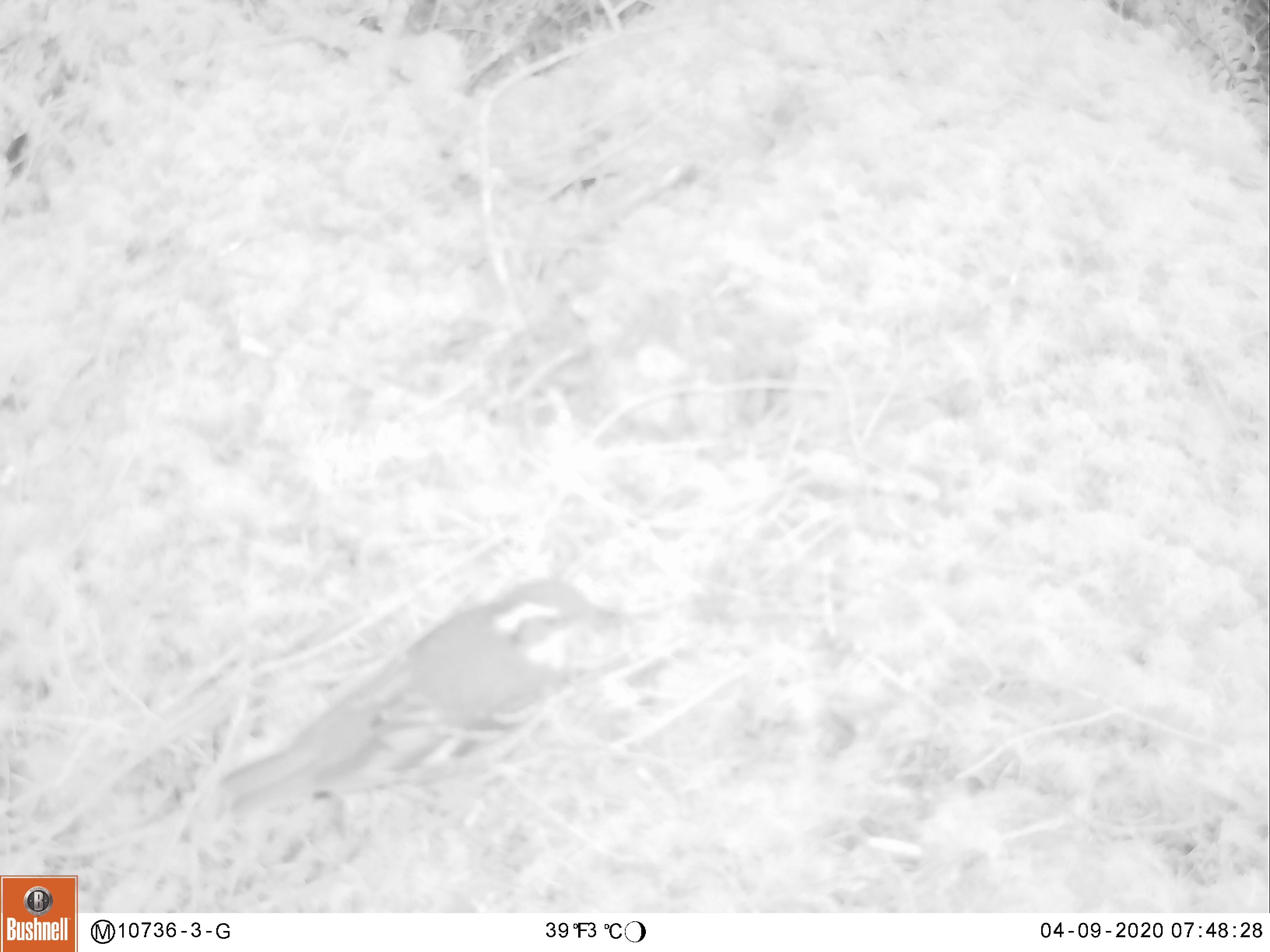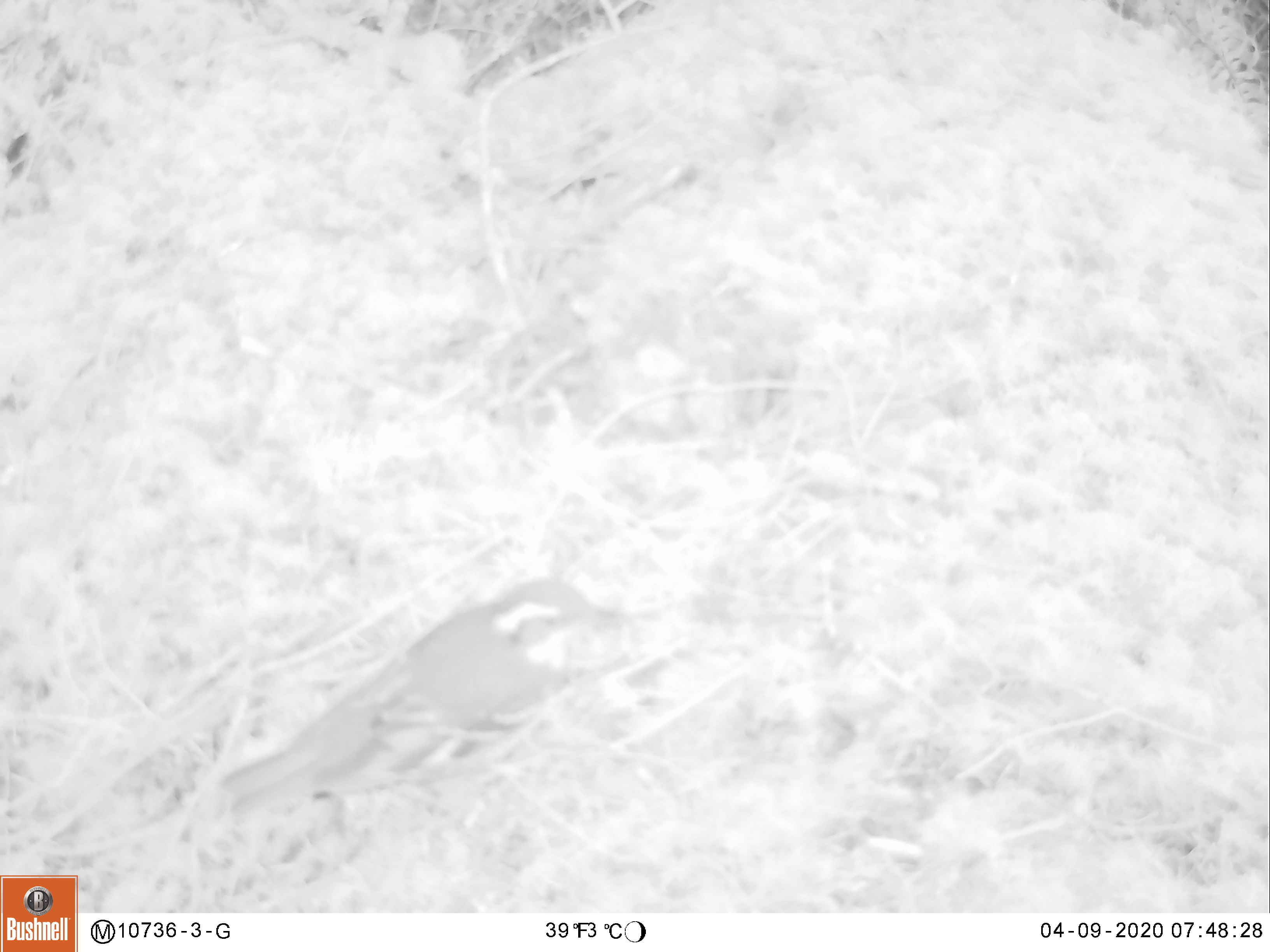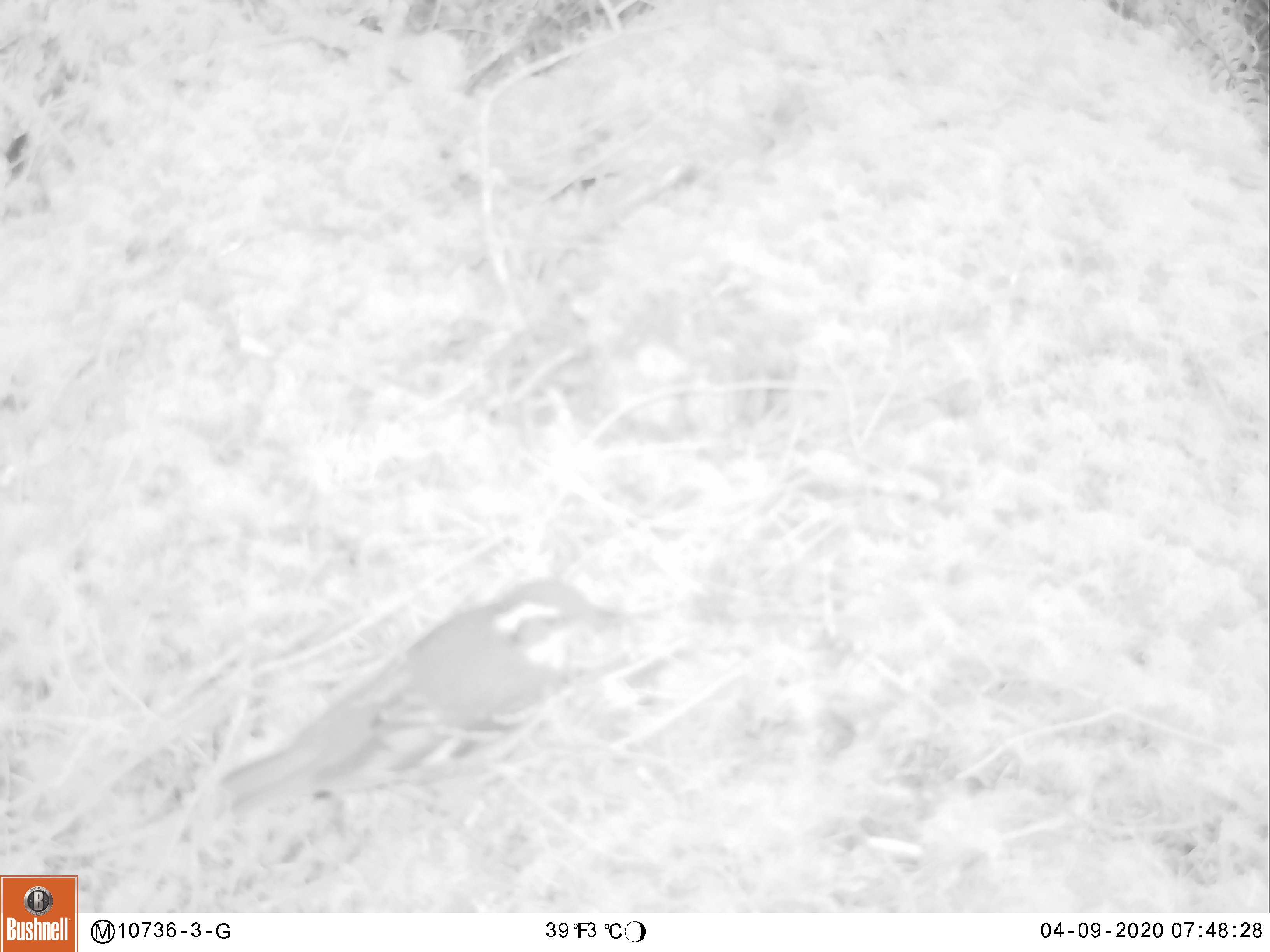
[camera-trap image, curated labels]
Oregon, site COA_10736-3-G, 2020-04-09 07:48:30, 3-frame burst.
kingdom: Animalia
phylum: Chordata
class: Aves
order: Passeriformes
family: Turdidae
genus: Ixoreus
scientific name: Ixoreus naevius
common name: varied thrush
Varied thrush (Ixoreus naevius).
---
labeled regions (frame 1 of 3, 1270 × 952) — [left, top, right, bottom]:
varied thrush: [217, 573, 614, 807]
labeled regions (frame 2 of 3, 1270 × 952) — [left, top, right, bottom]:
varied thrush: [216, 580, 617, 818]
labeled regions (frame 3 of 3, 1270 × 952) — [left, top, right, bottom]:
varied thrush: [220, 568, 625, 813]